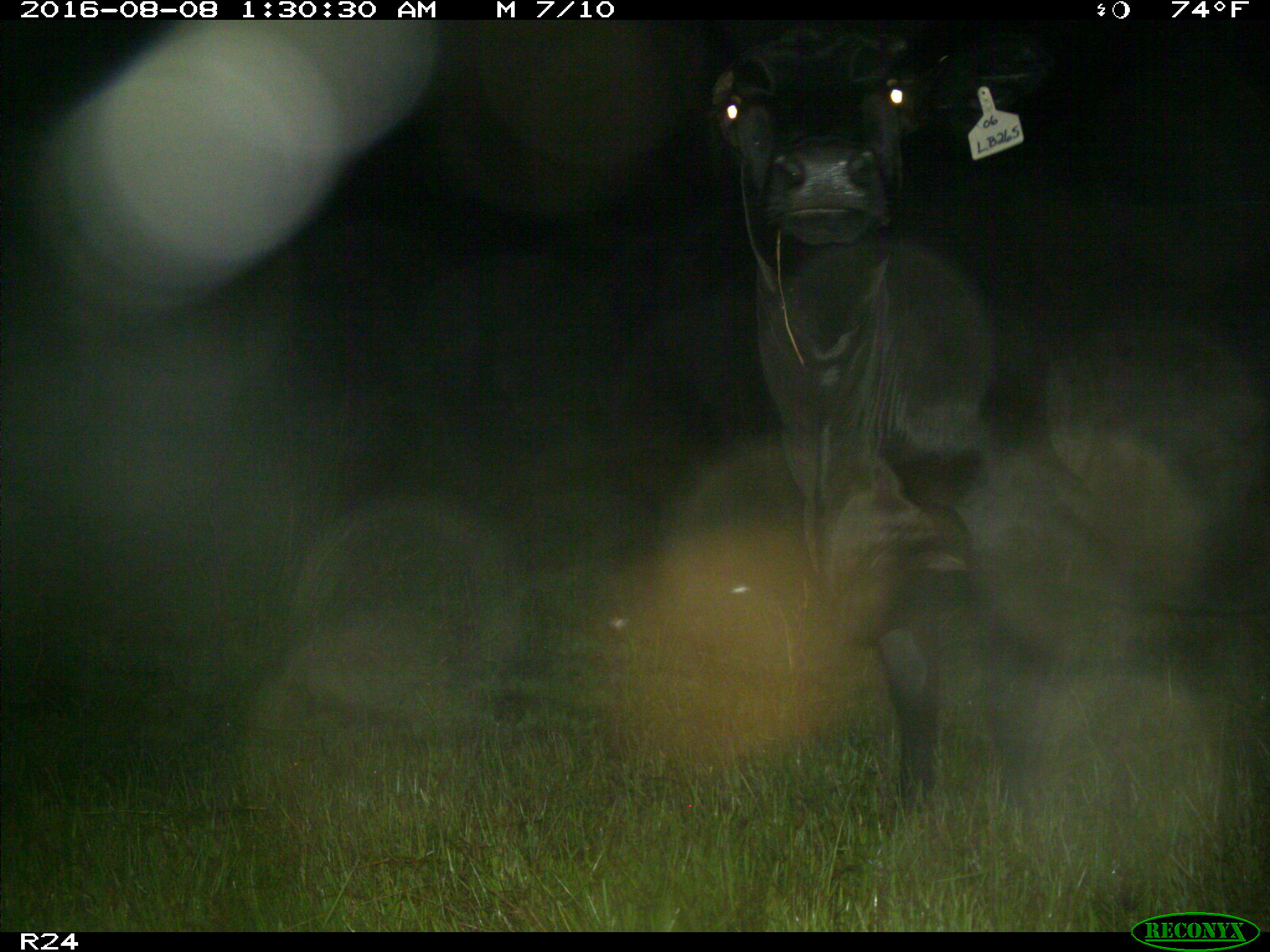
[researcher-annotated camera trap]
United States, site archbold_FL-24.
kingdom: Animalia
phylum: Chordata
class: Mammalia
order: Artiodactyla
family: Bovidae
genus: Bos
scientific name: Bos taurus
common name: domestic cow